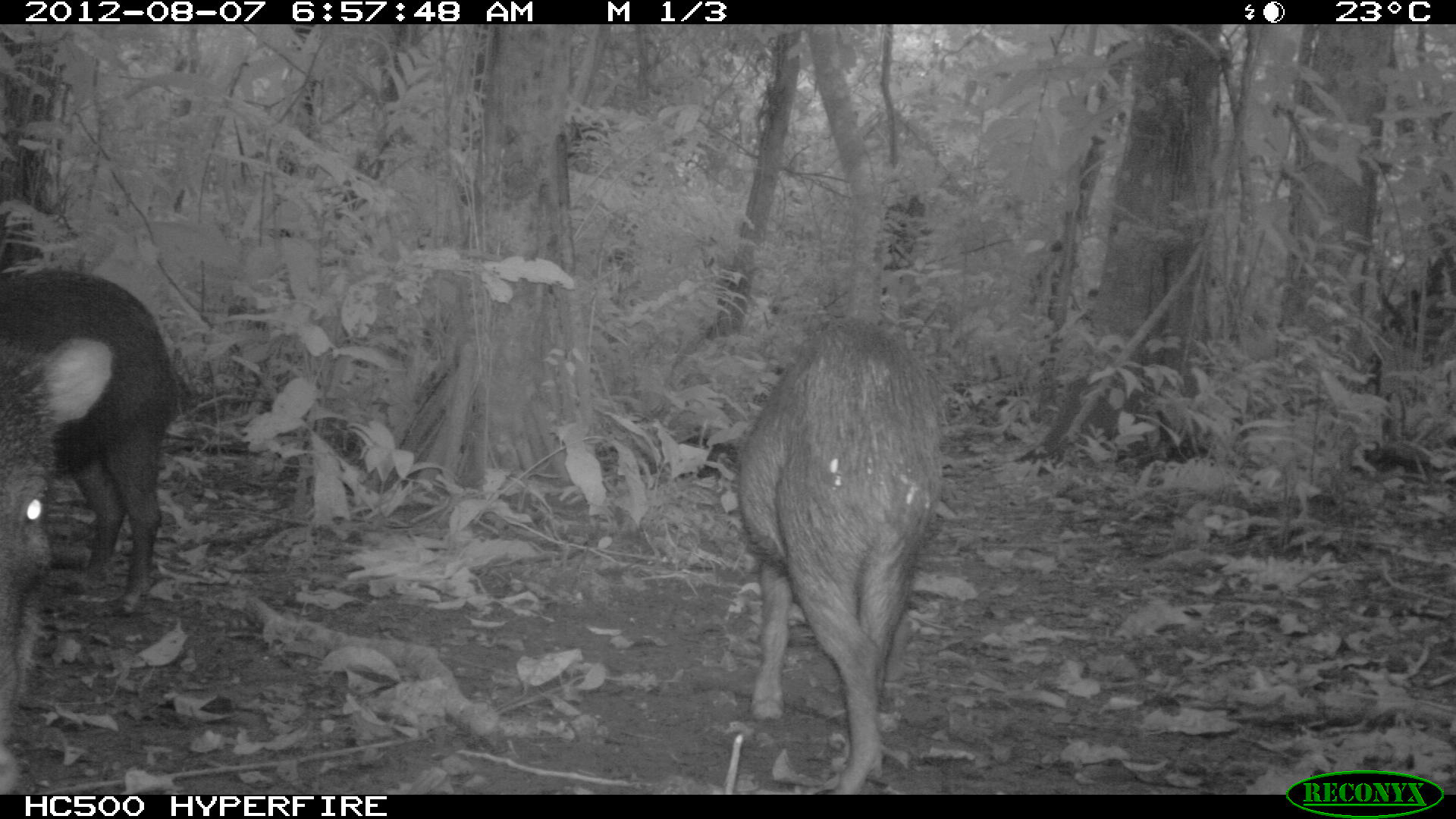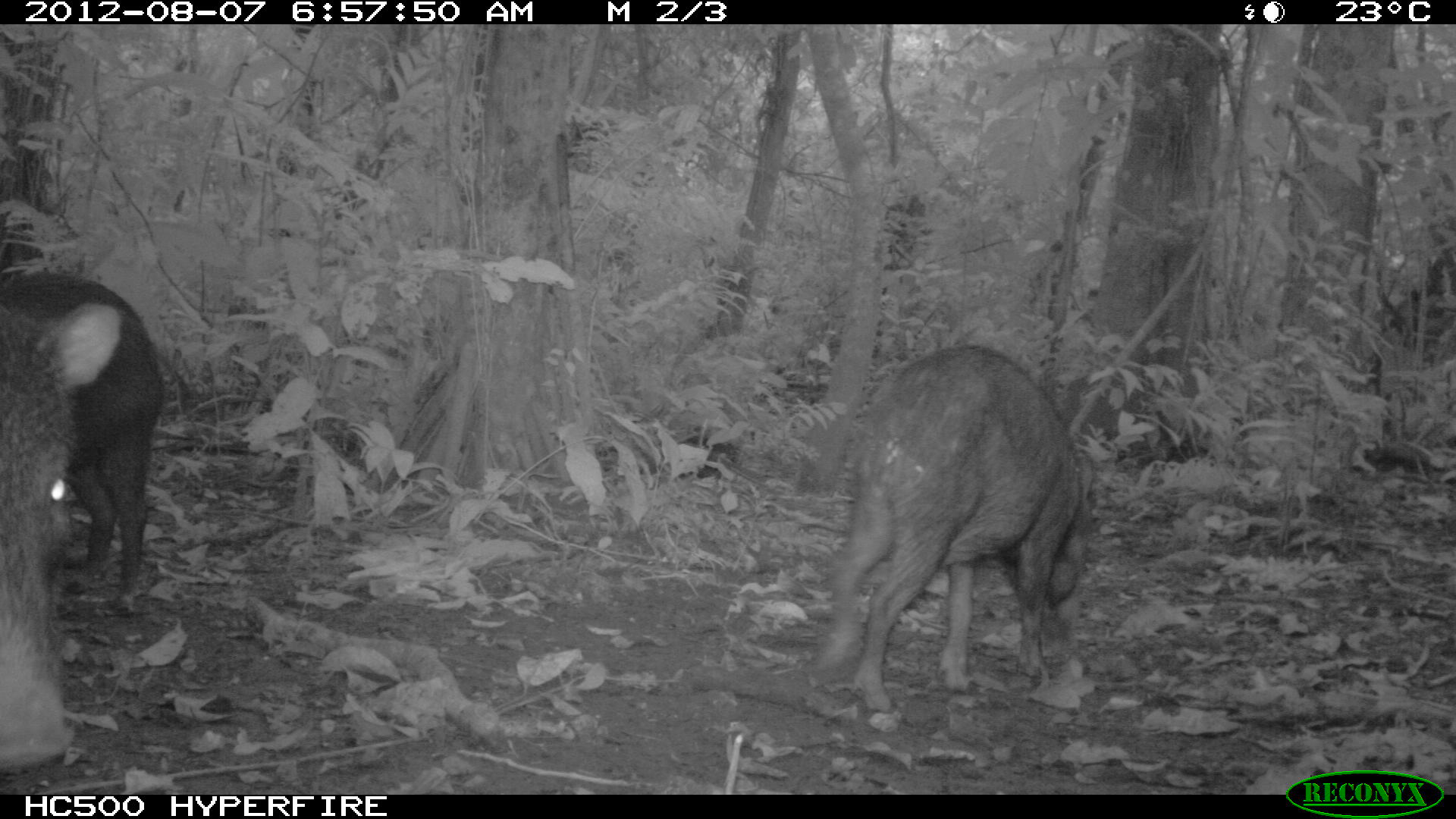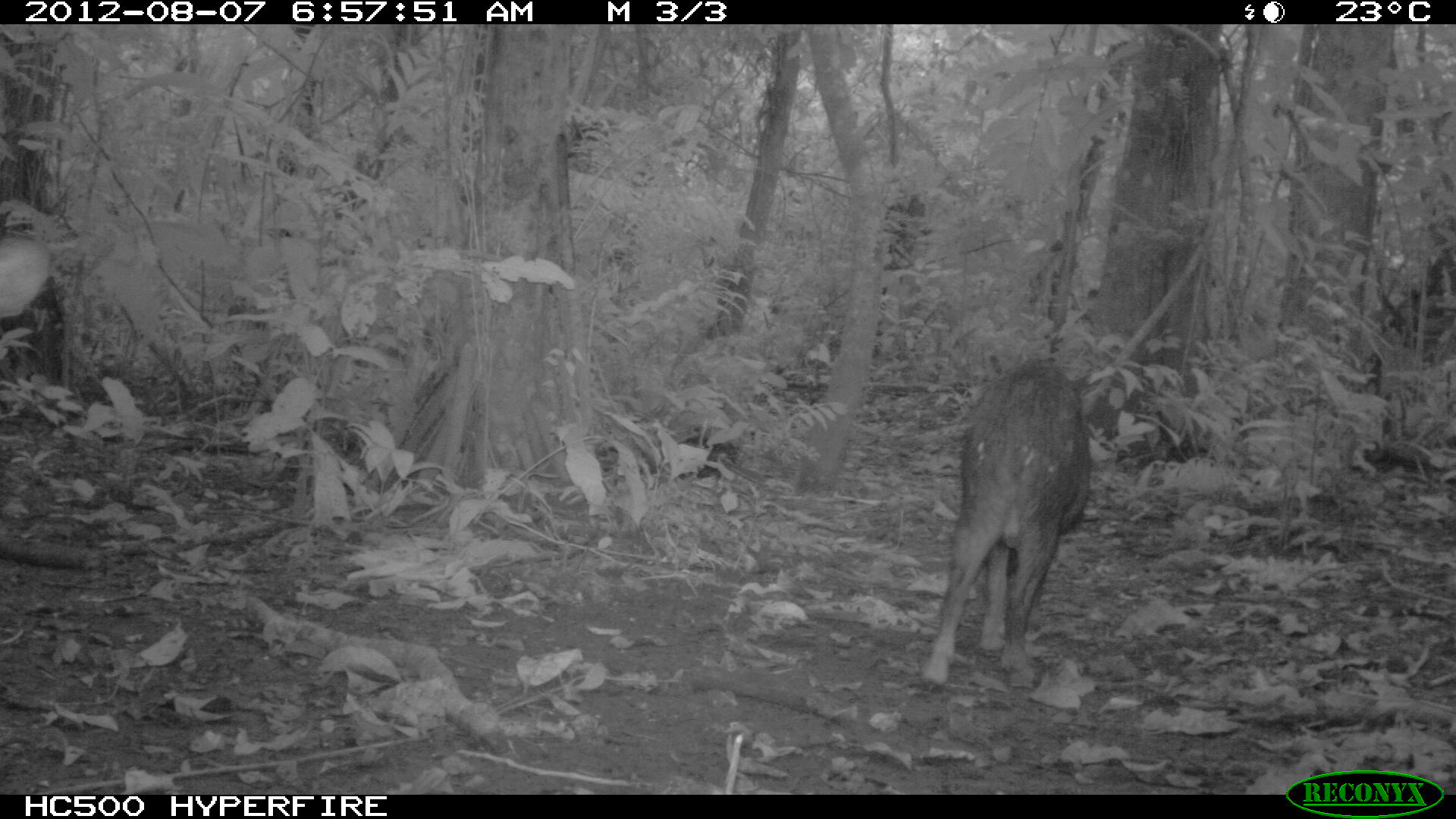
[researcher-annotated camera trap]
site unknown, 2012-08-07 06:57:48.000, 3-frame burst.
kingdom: Animalia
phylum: Chordata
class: Mammalia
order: Artiodactyla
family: Tayassuidae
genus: Tayassu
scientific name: Tayassu pecari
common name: white-lipped peccary